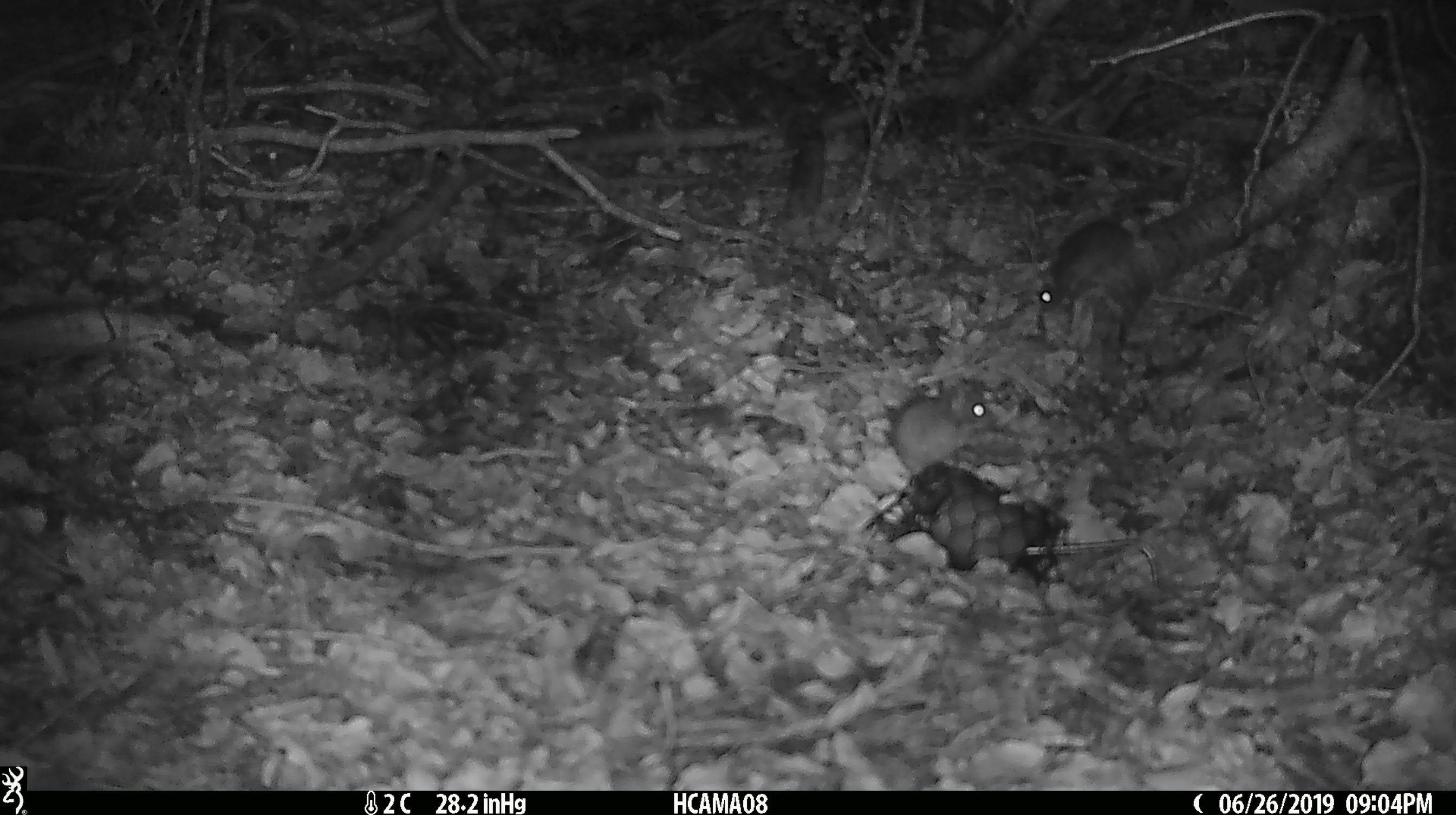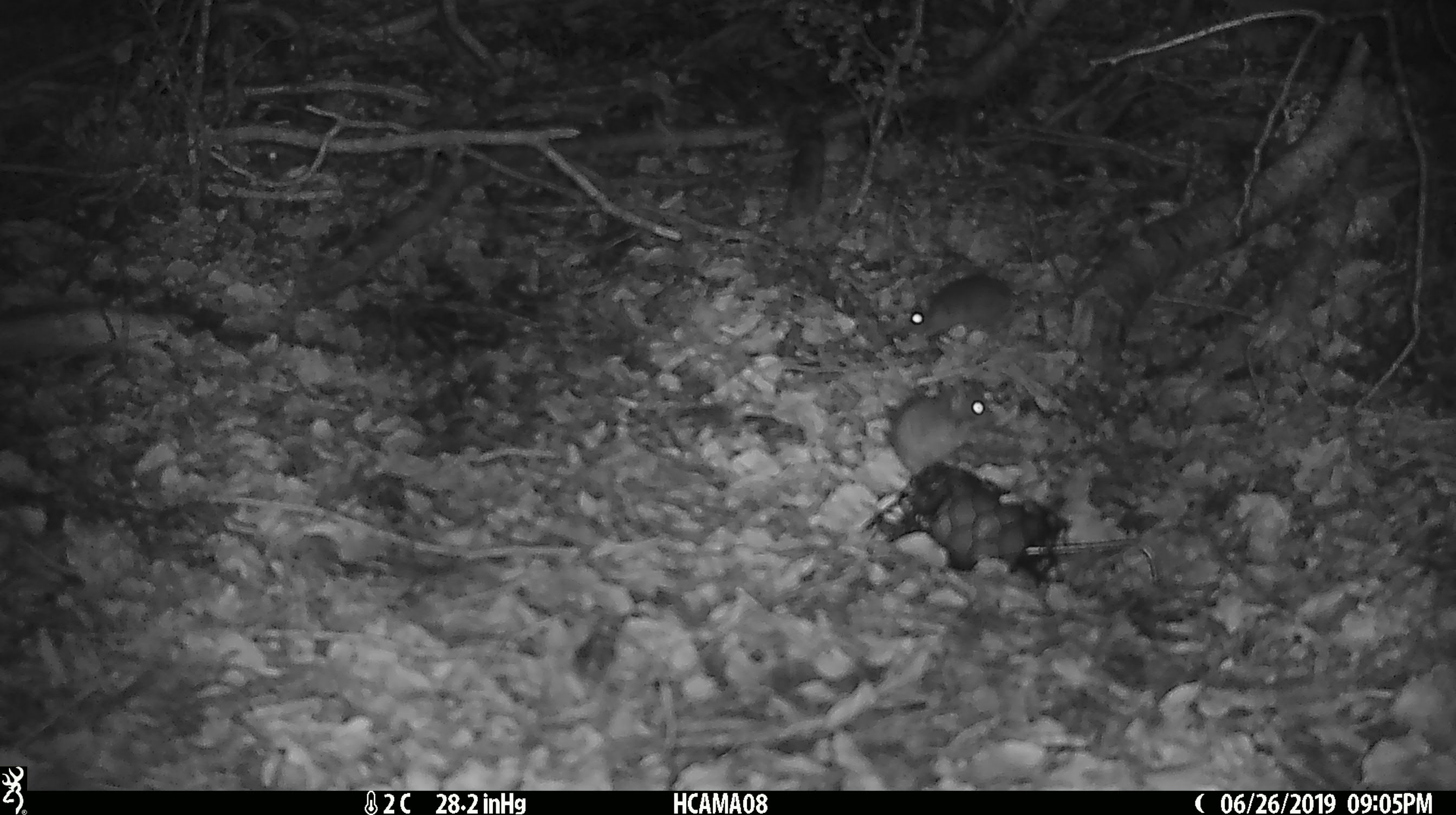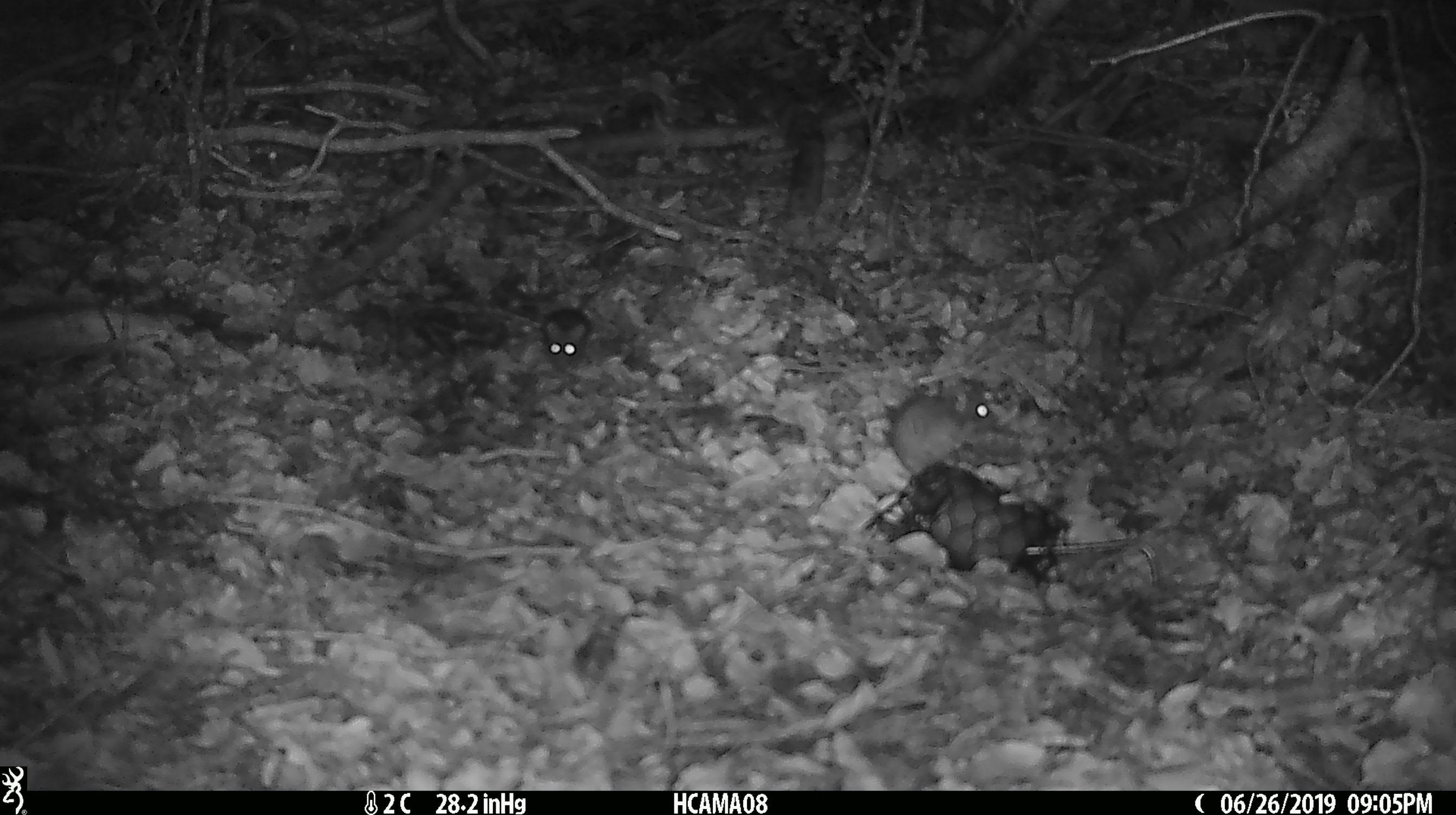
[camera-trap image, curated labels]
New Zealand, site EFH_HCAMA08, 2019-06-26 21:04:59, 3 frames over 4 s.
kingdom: Animalia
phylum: Chordata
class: Mammalia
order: Rodentia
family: Muridae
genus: Mus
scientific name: Mus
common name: mouse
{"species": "mouse (Mus)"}